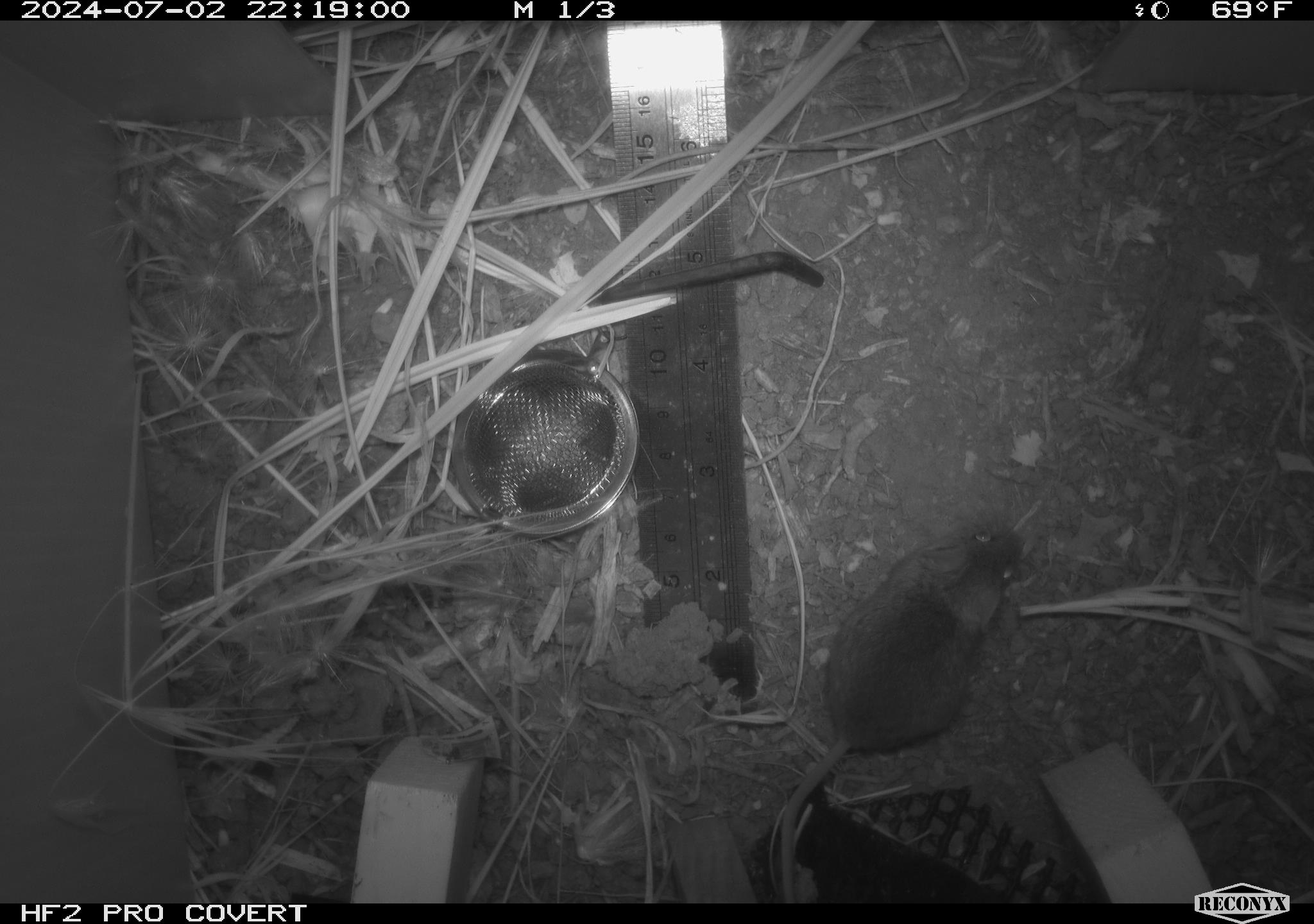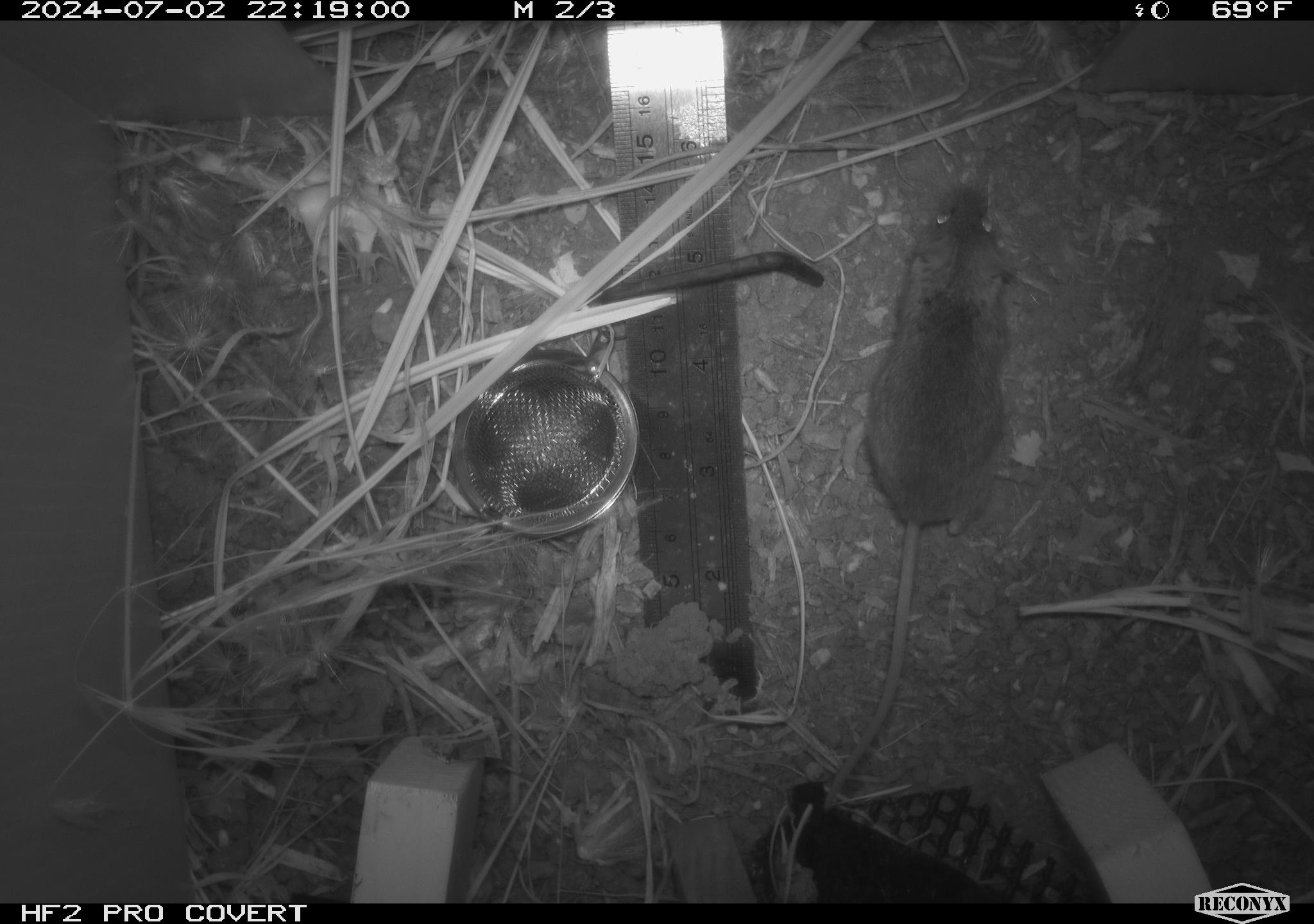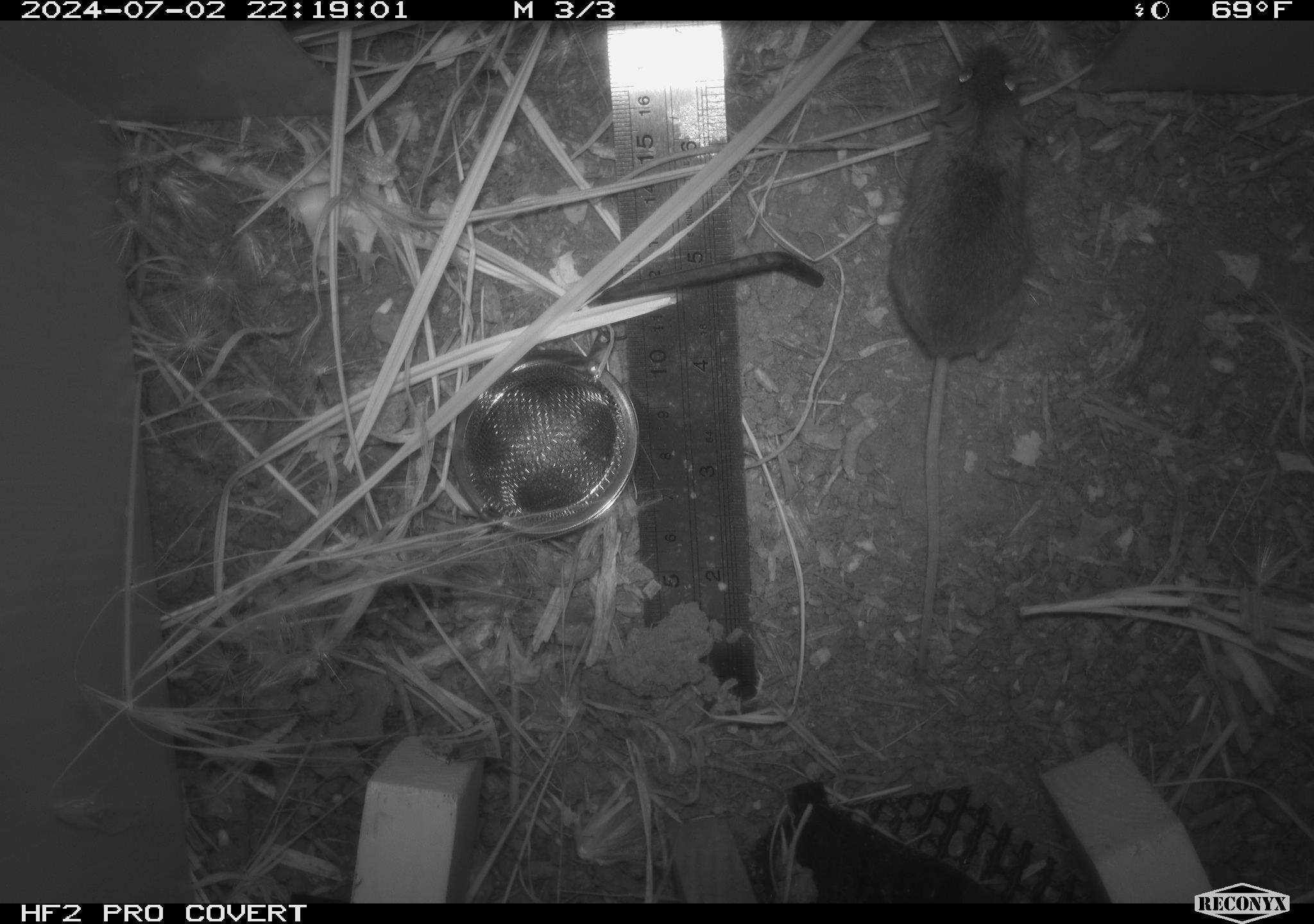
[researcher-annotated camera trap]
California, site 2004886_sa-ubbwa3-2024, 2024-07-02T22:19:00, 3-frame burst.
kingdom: Animalia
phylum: Chordata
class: Mammalia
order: Rodentia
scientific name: Rodentia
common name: mouse species